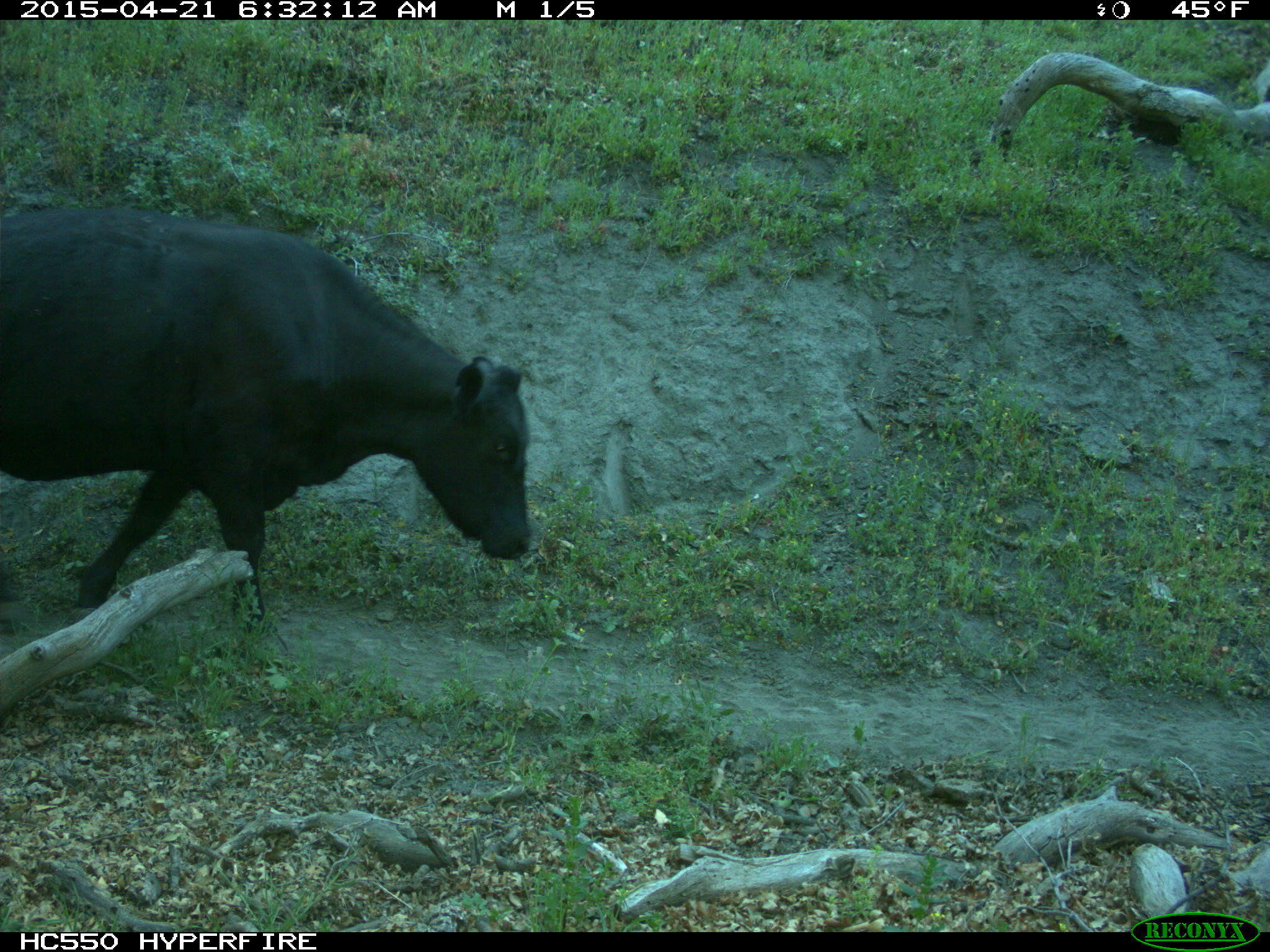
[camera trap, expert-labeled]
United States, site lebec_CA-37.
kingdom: Animalia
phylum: Chordata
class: Mammalia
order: Artiodactyla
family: Bovidae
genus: Bos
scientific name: Bos taurus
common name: domestic cow